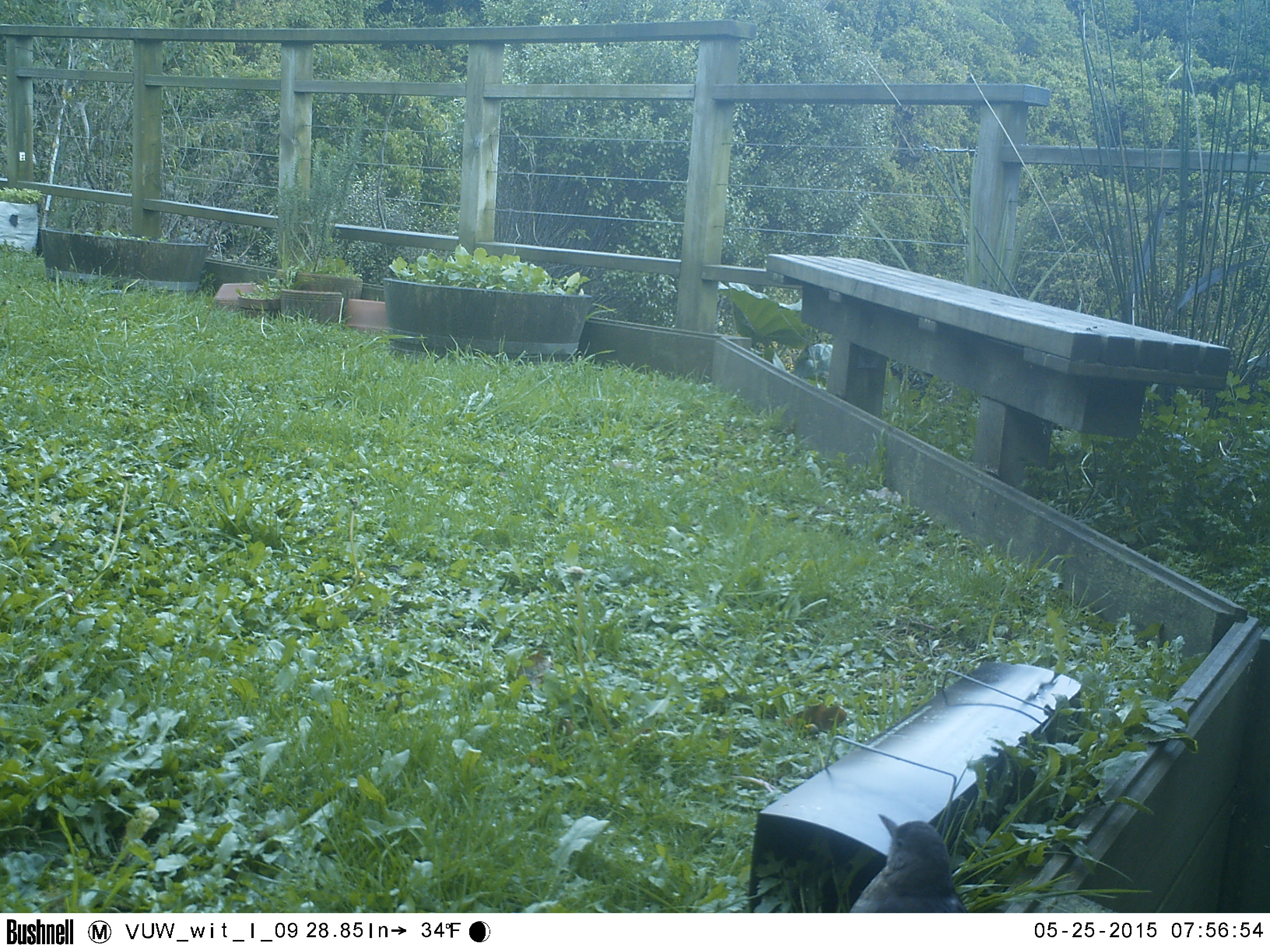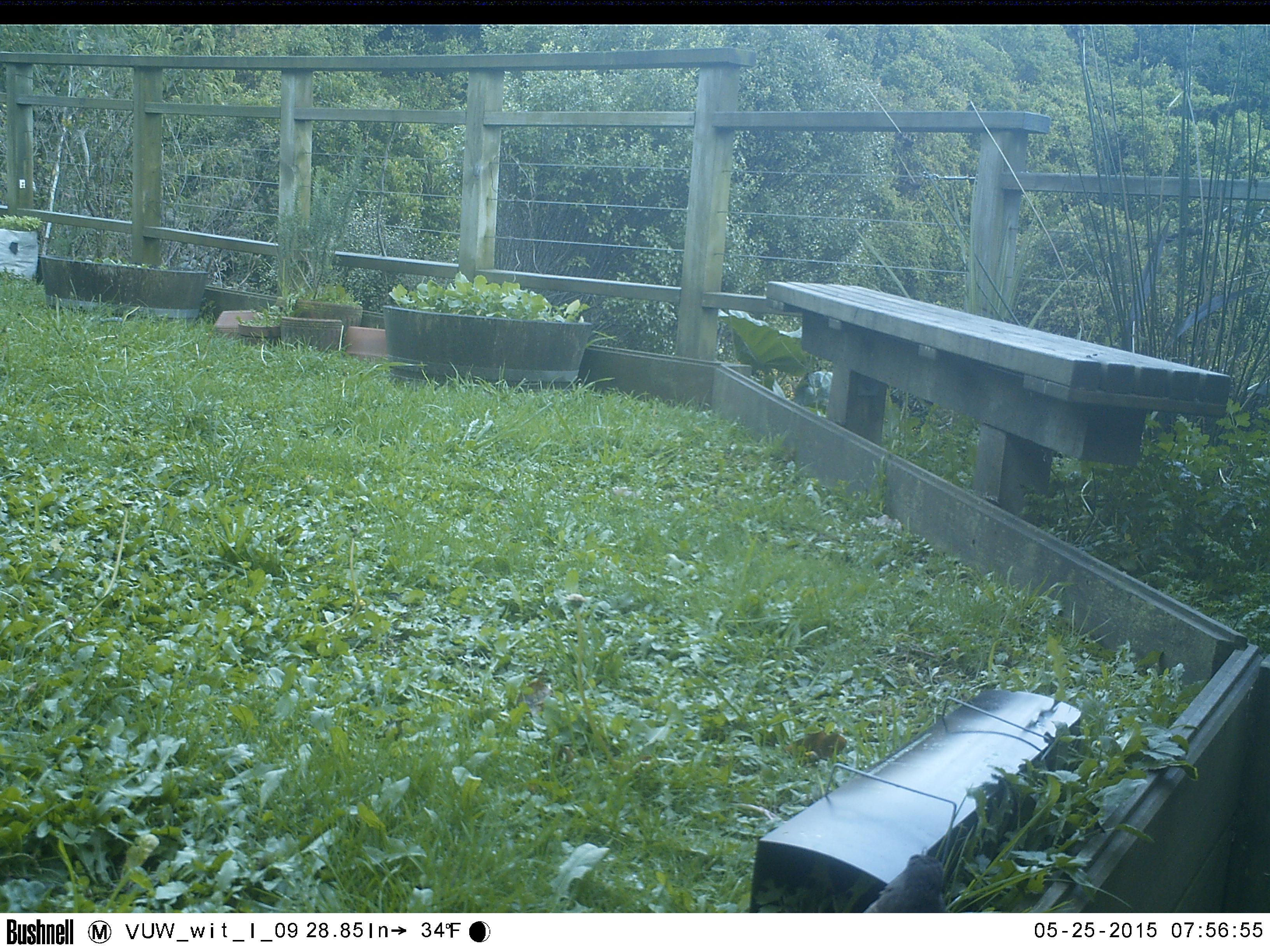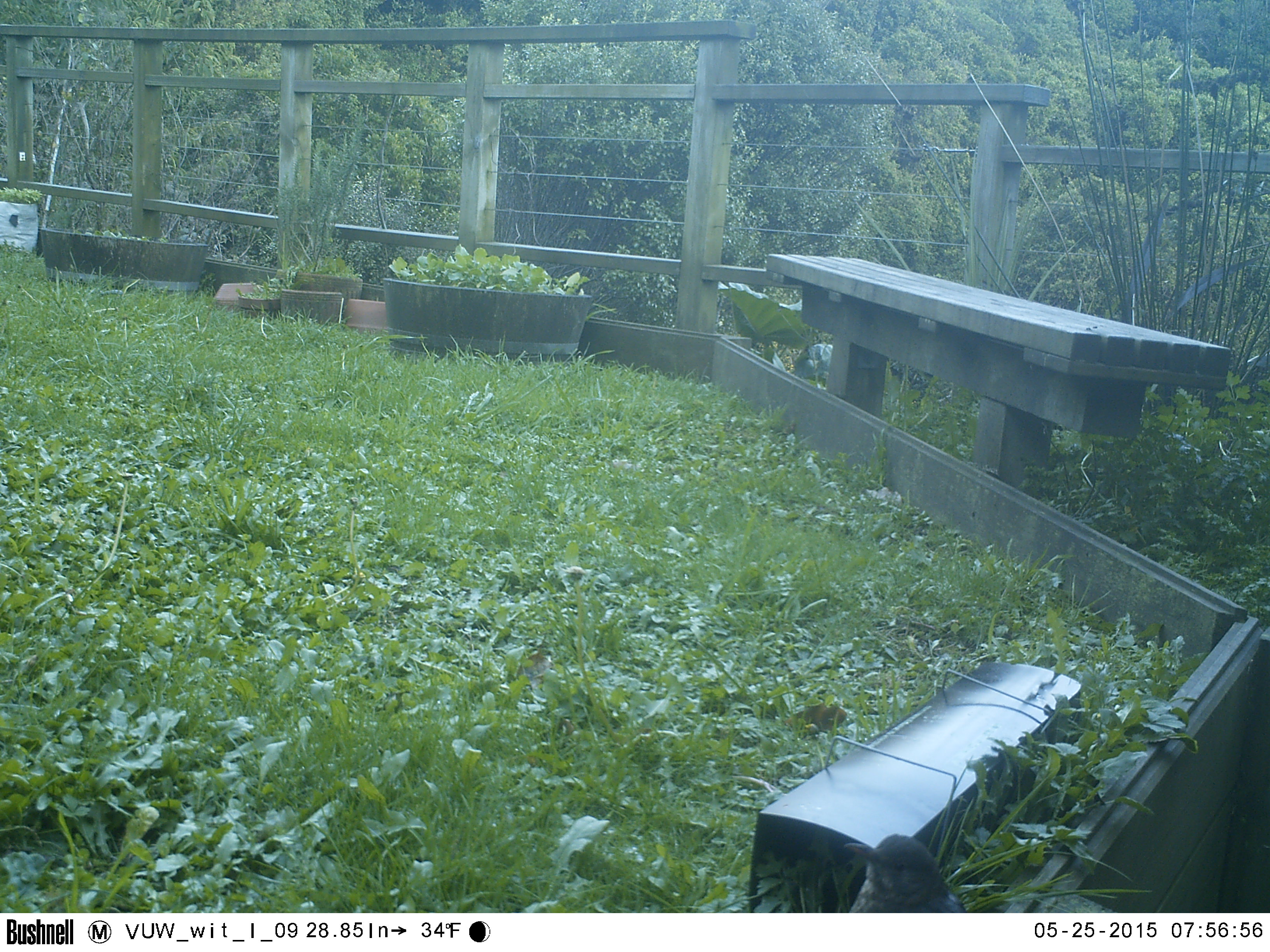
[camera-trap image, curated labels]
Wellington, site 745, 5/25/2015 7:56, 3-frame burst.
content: unidentified animal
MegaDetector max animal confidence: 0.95